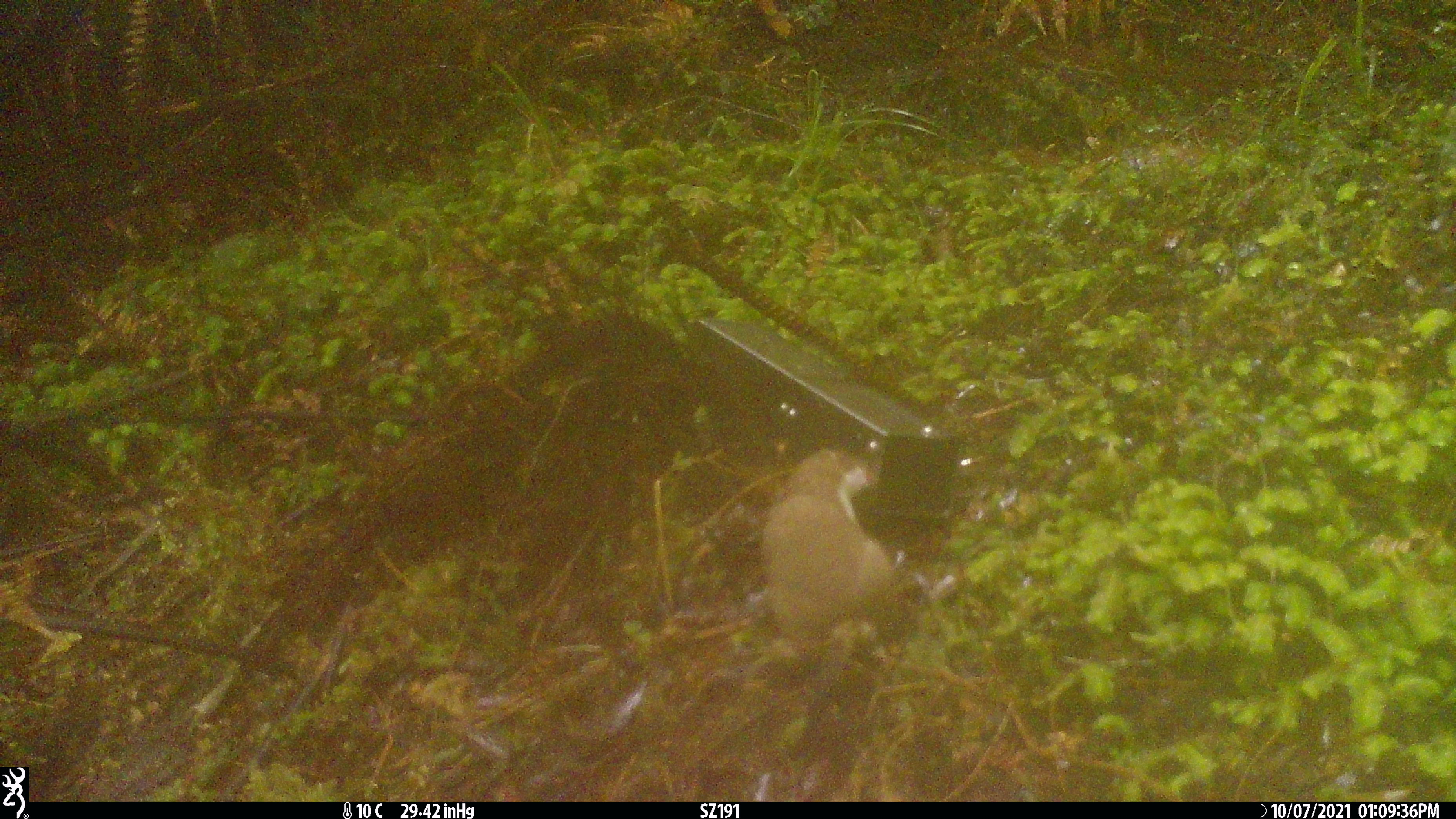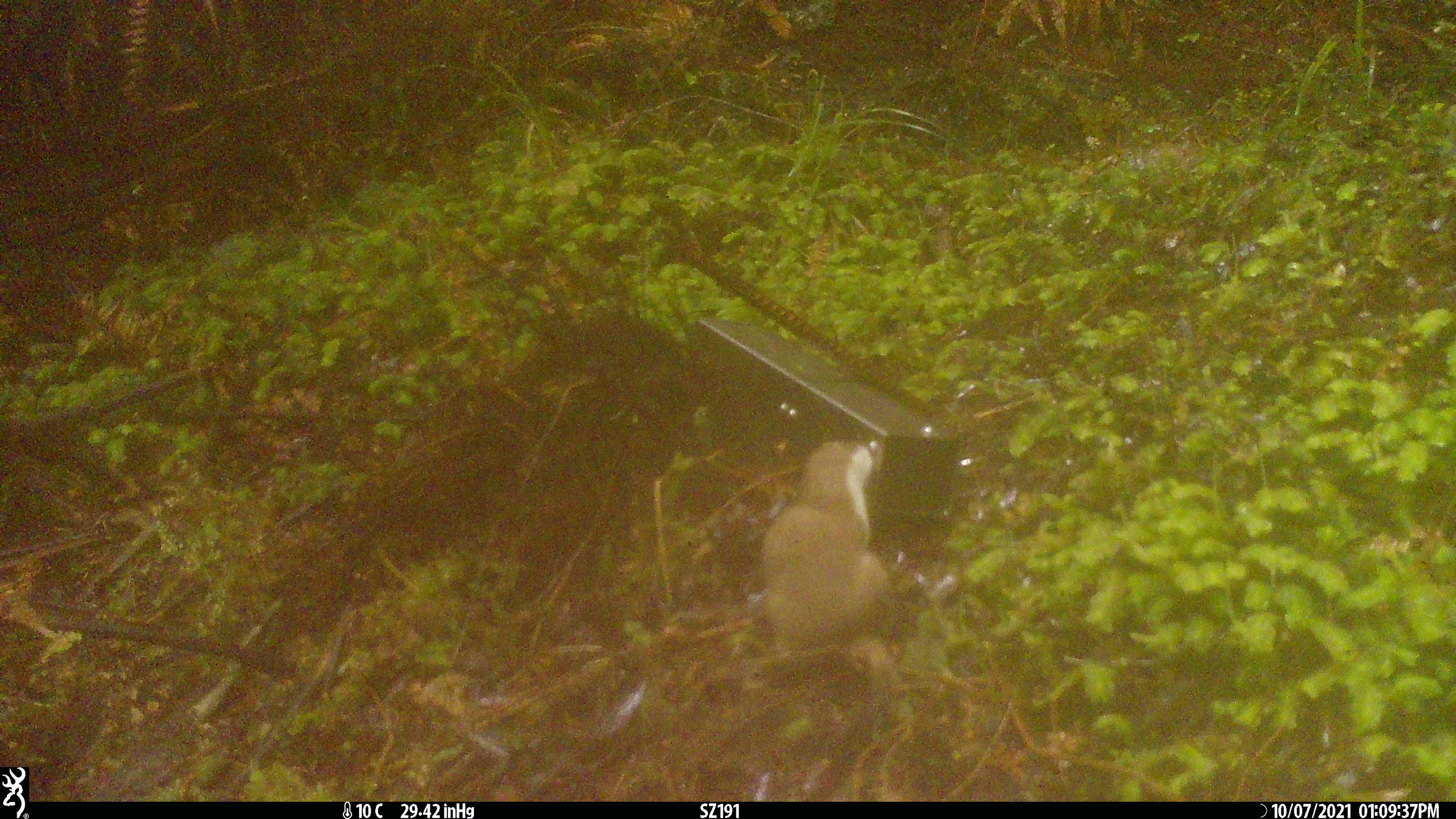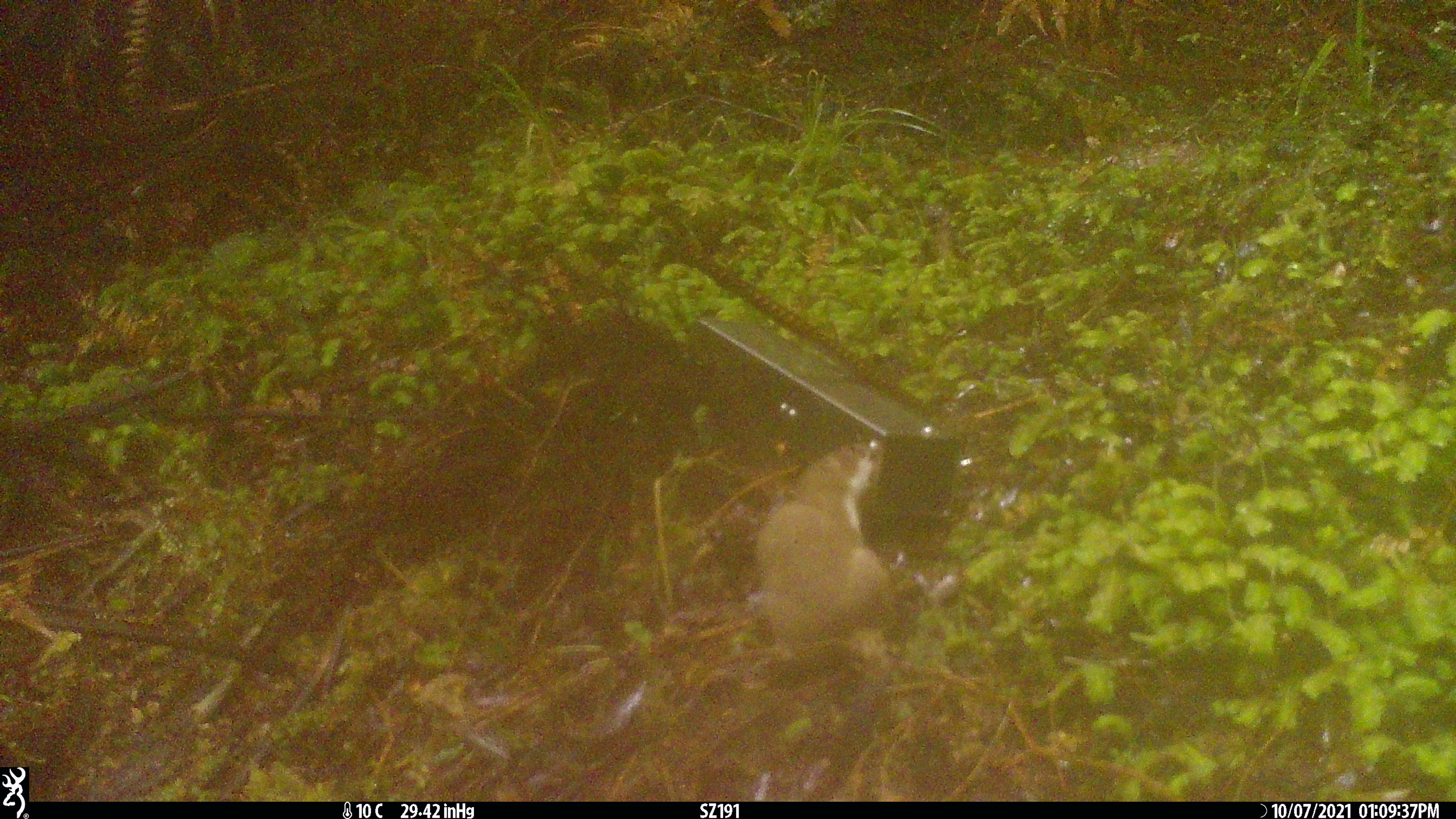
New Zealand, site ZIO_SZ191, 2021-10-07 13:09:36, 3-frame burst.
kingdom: Animalia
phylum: Chordata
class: Mammalia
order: Carnivora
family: Mustelidae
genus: Mustela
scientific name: Mustela erminea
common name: stoat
Stoat (Mustela erminea).